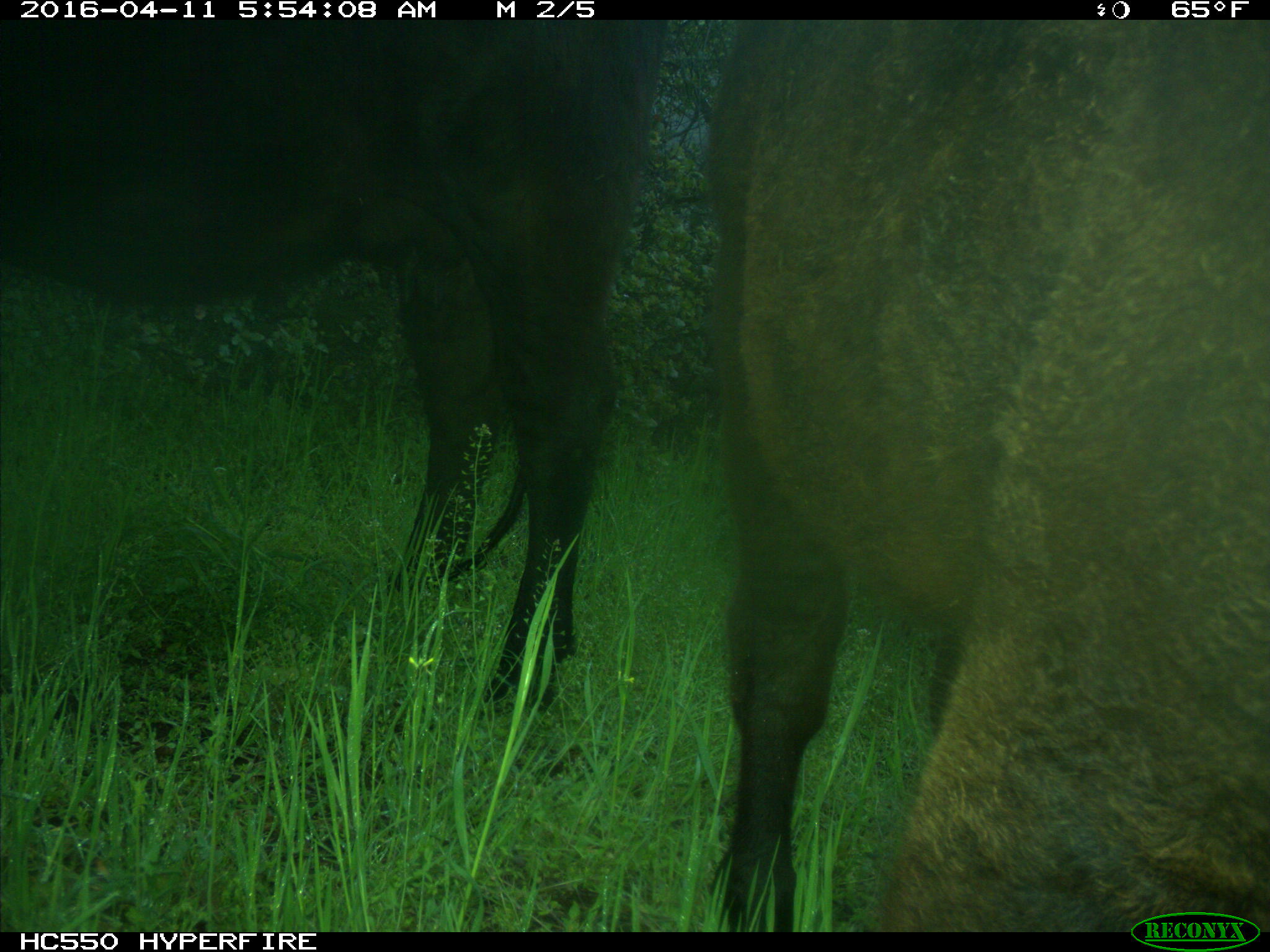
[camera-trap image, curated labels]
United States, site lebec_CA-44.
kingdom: Animalia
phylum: Chordata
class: Mammalia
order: Artiodactyla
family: Bovidae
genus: Bos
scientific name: Bos taurus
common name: domestic cow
Bos taurus (domestic cow).